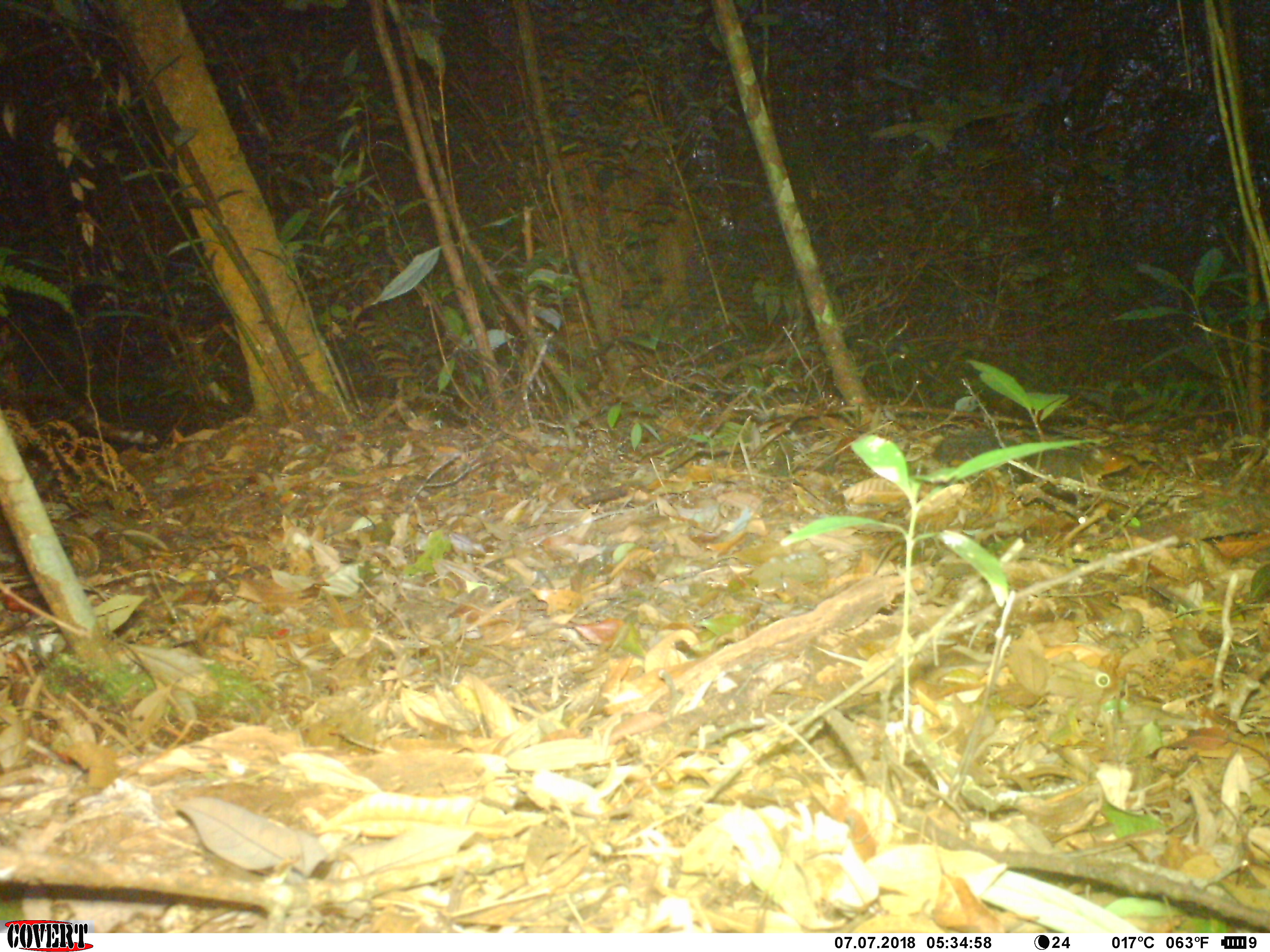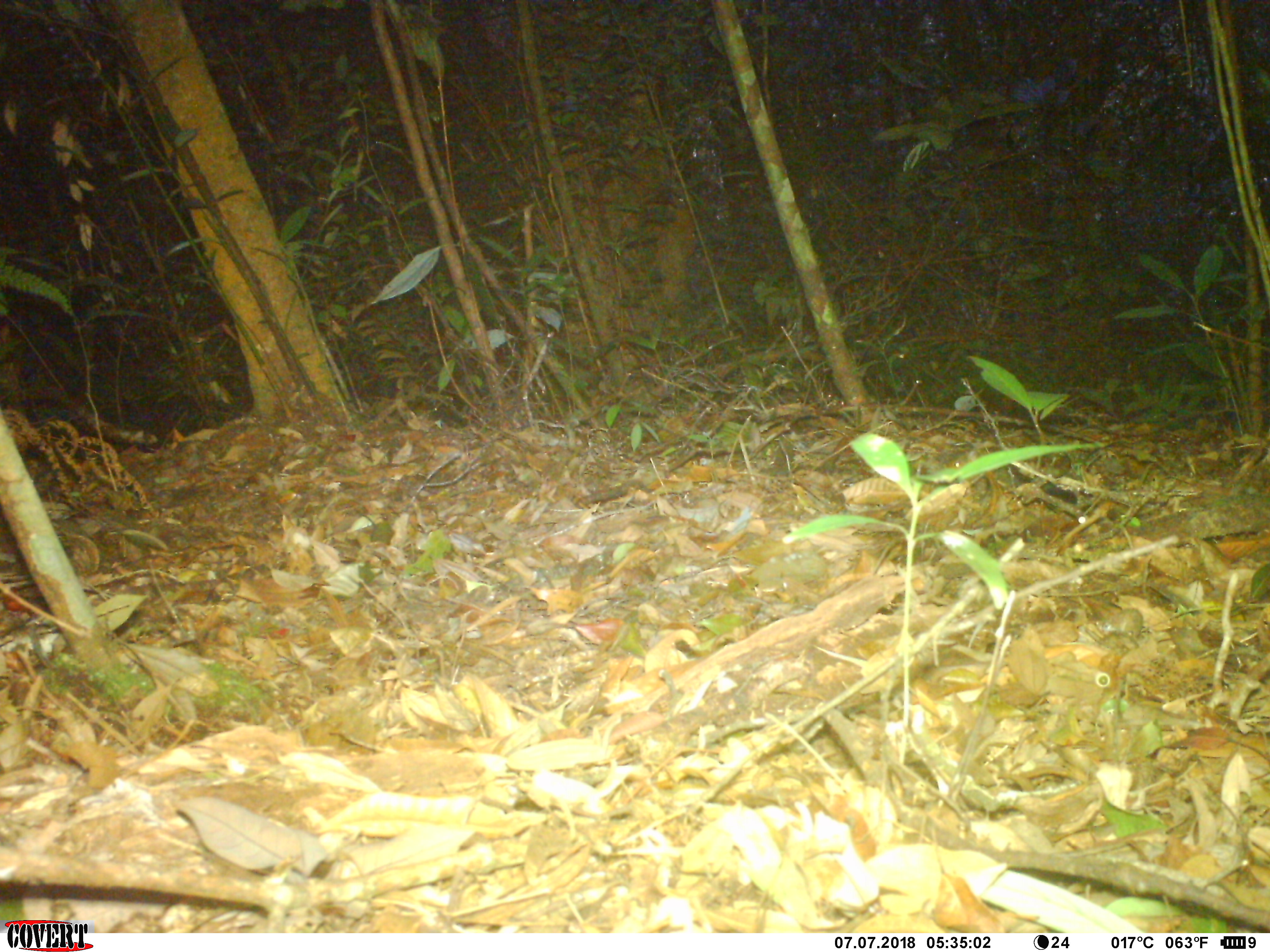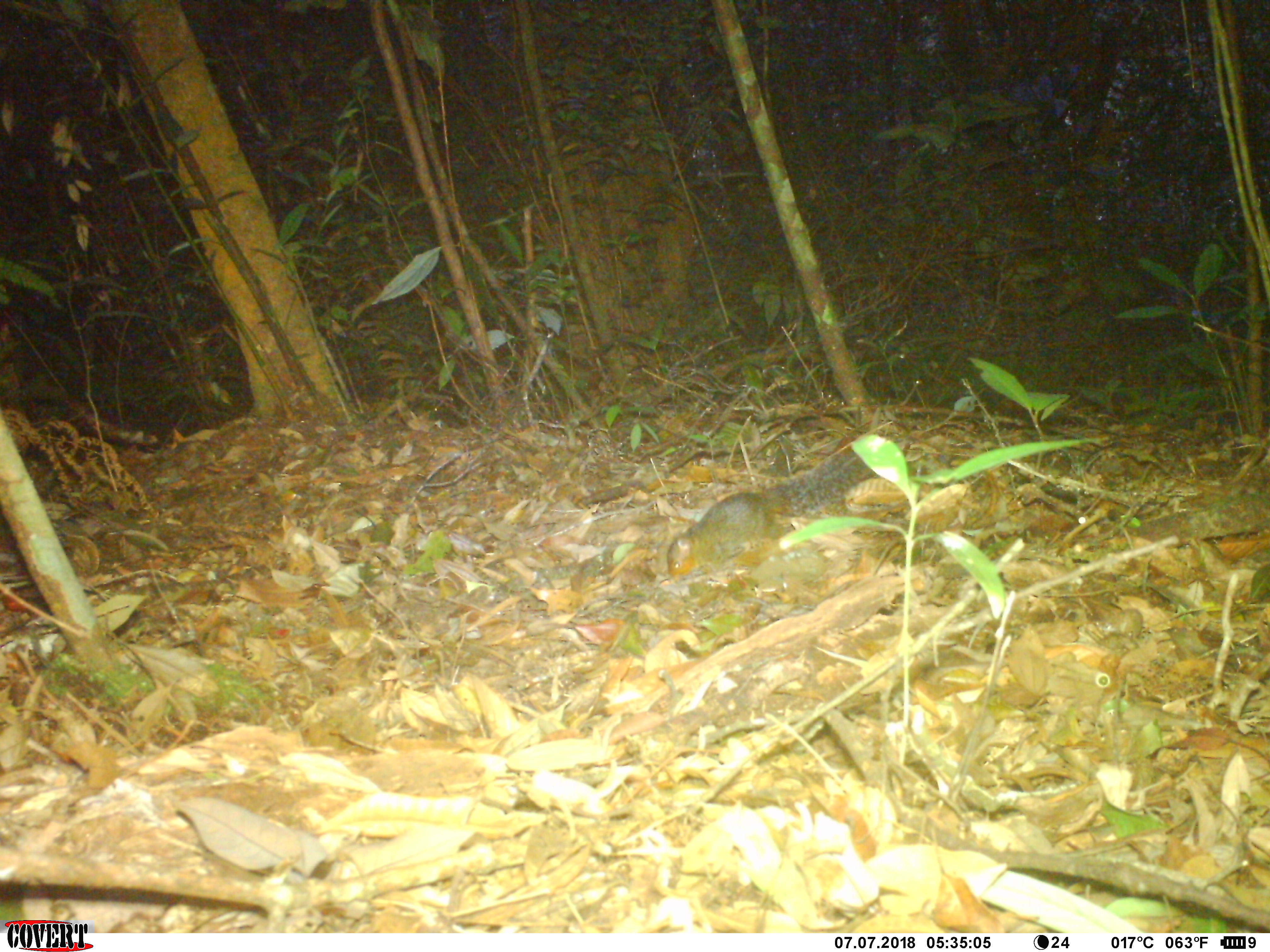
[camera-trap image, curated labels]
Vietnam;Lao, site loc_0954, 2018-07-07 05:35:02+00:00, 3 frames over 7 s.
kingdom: Animalia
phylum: Chordata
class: Mammalia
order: Rodentia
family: Sciuridae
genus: Dremomys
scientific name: Dremomys rufigenis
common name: red-cheeked squirrel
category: red cheeked squirrel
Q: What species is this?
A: Red cheeked squirrel (red-cheeked squirrel) (Dremomys rufigenis).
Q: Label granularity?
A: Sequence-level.